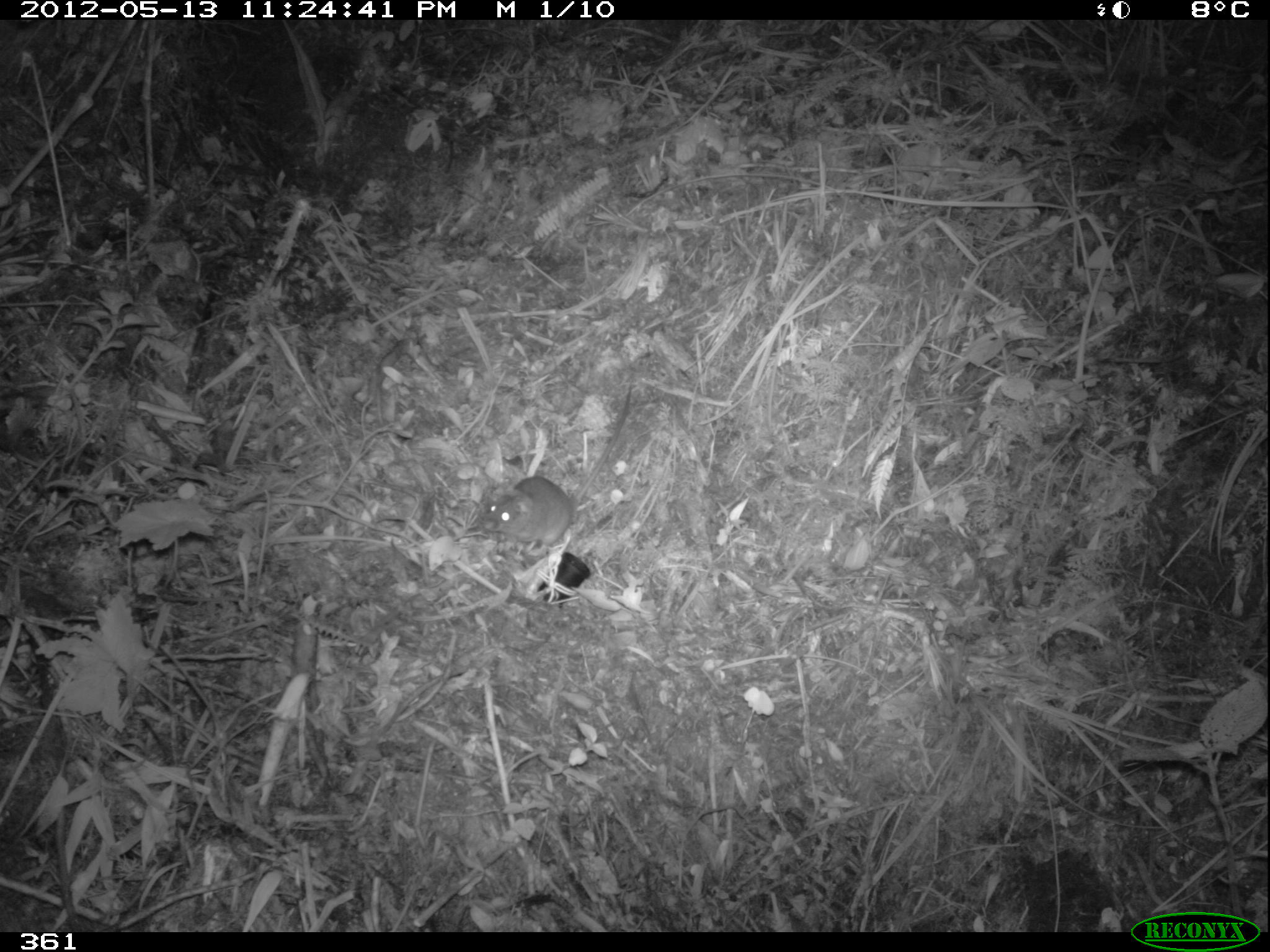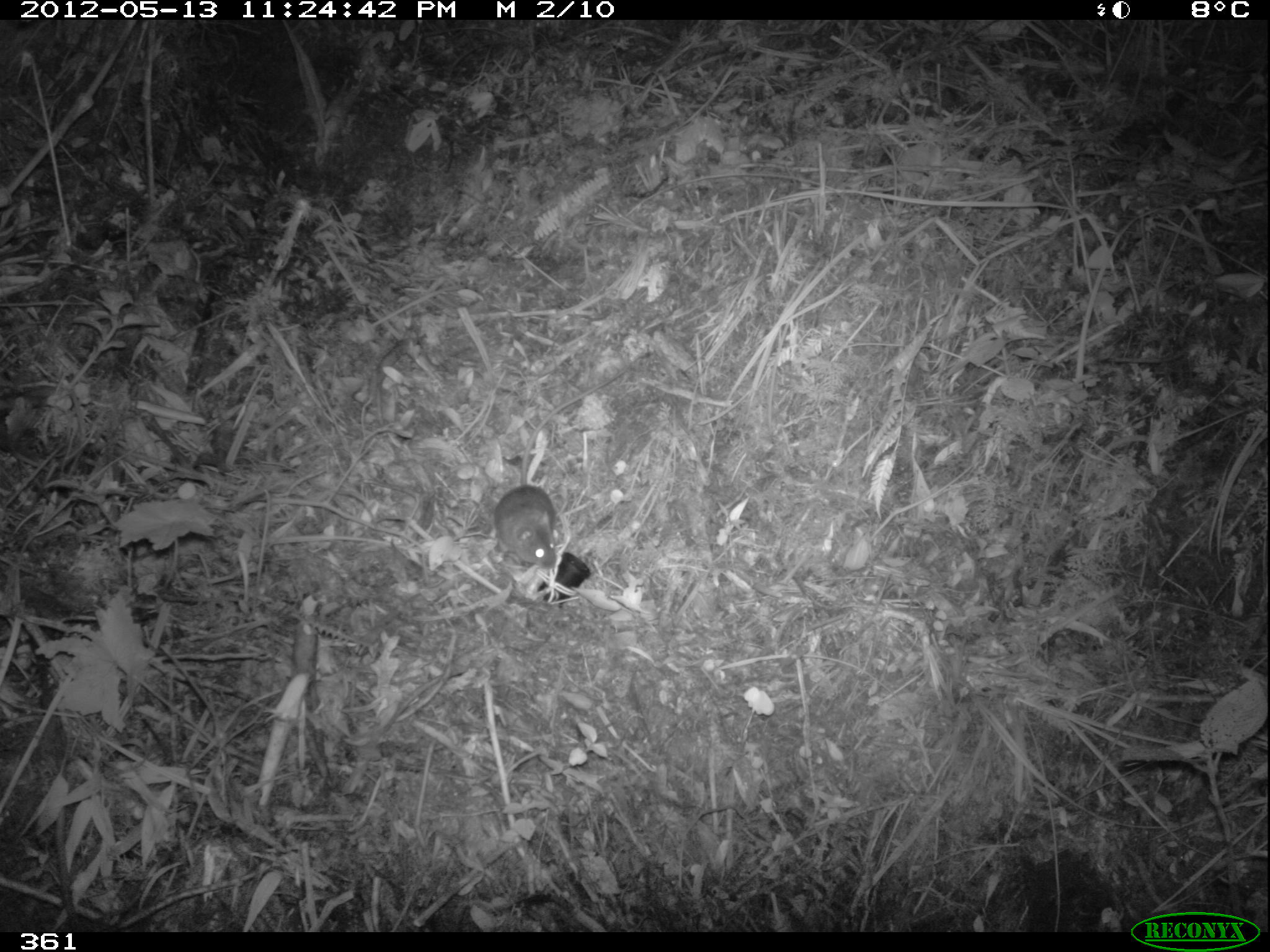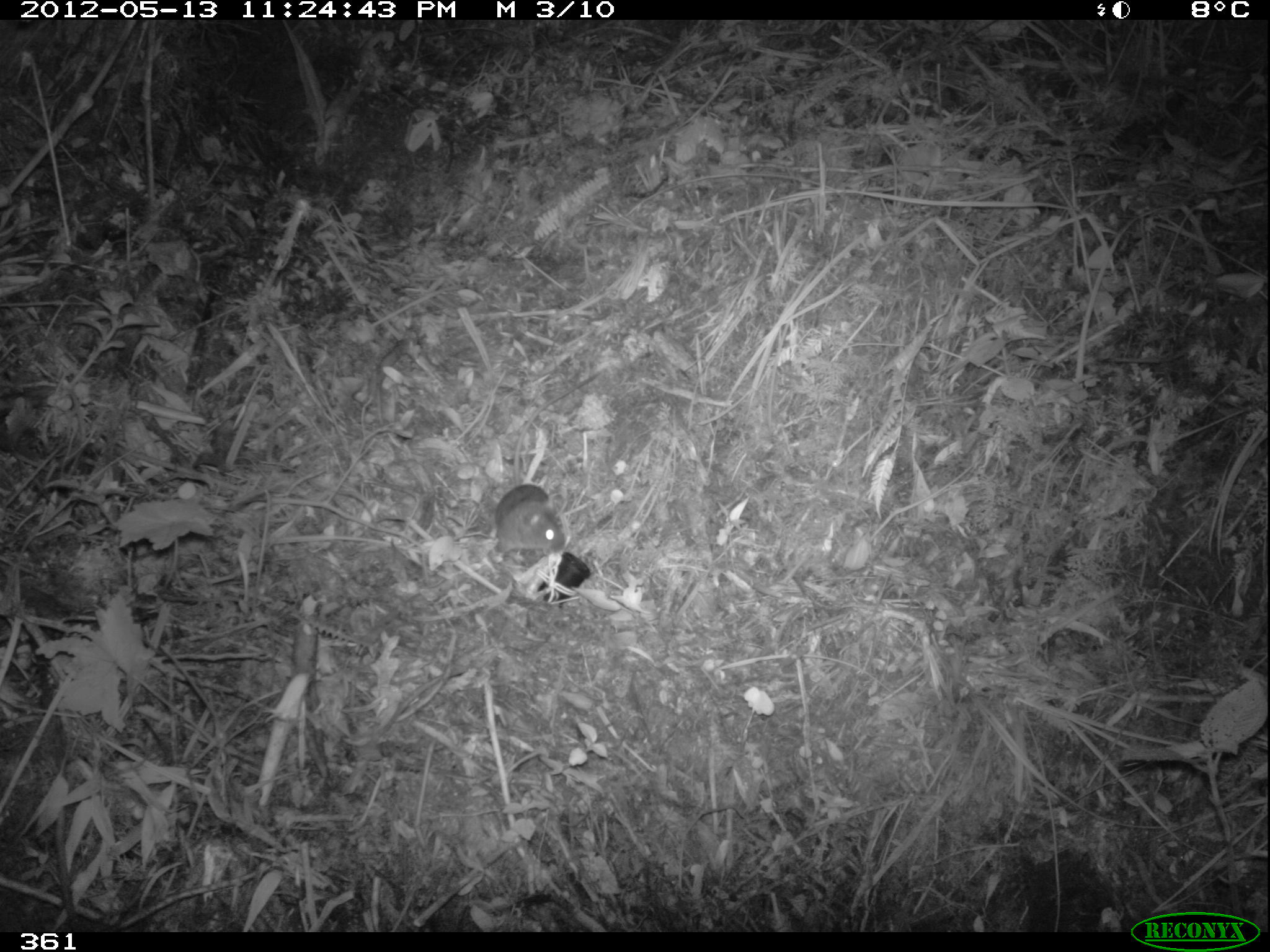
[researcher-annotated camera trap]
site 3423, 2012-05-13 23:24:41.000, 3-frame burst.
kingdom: Animalia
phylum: Chordata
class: Mammalia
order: Rodentia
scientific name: Rodentia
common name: rodents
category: unknown rodent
Unknown rodent (rodents) (Rodentia).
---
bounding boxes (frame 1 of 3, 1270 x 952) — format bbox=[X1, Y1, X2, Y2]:
unknown rodent: bbox=[477, 383, 630, 549]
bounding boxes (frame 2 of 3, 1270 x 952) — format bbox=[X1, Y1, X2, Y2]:
unknown rodent: bbox=[491, 365, 630, 570]